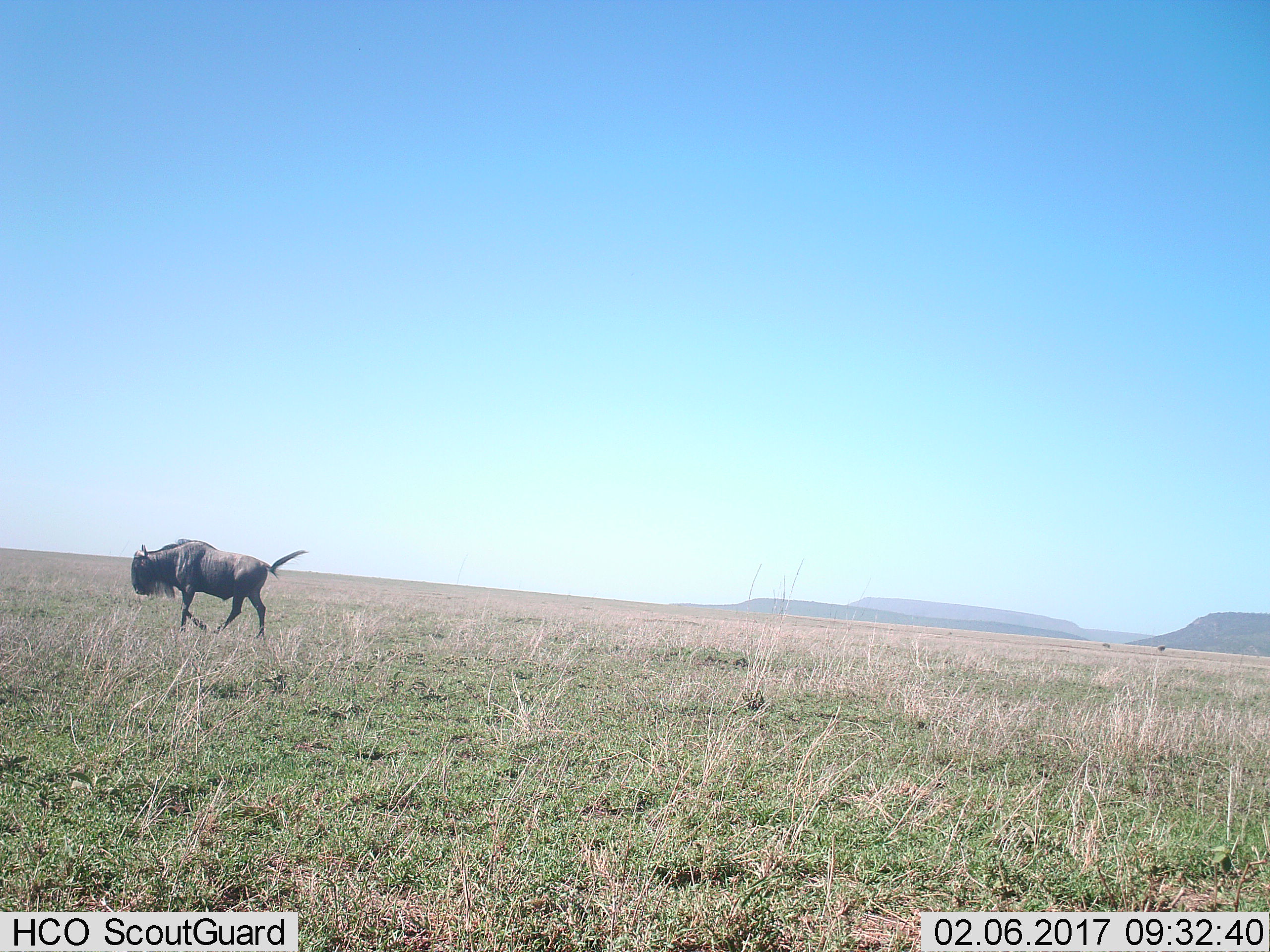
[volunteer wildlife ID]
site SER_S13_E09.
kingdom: Animalia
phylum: Chordata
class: Mammalia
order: Artiodactyla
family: Bovidae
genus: Connochaetes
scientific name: Connochaetes taurinus taurinus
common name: blue wildebeest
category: wildebeestblue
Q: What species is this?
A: Wildebeestblue (blue wildebeest) (Connochaetes taurinus taurinus).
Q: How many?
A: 1.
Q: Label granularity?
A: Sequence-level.